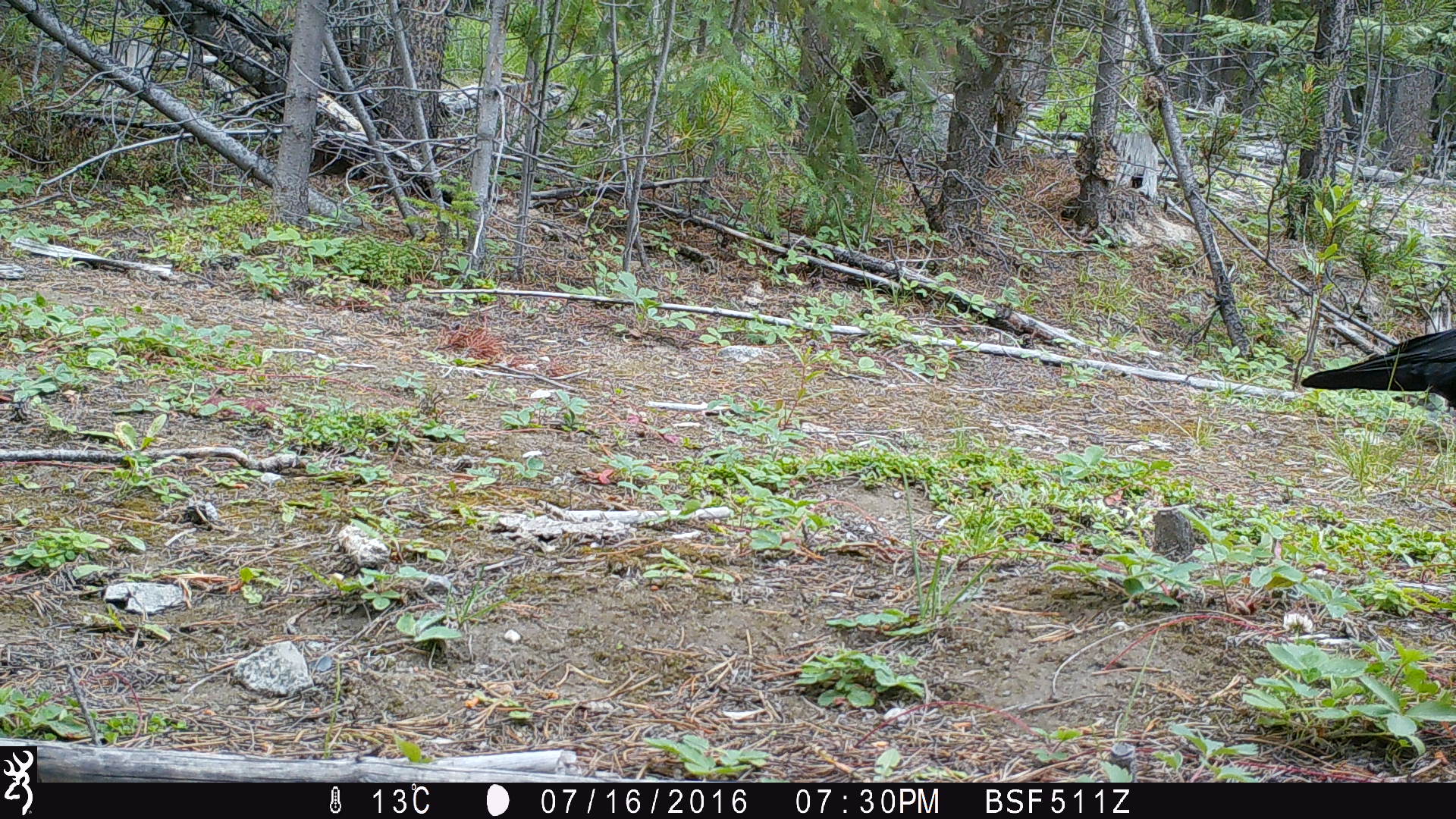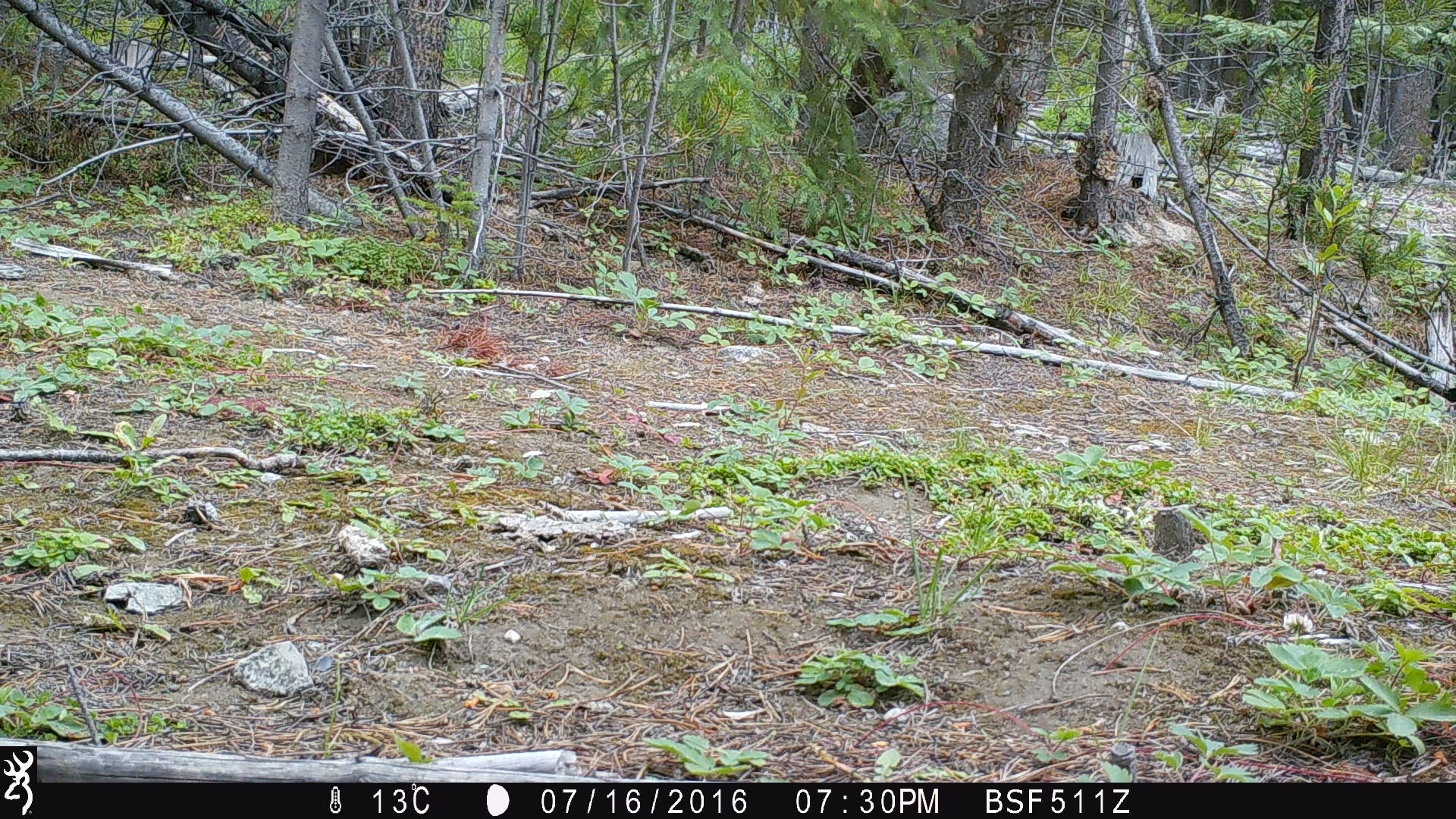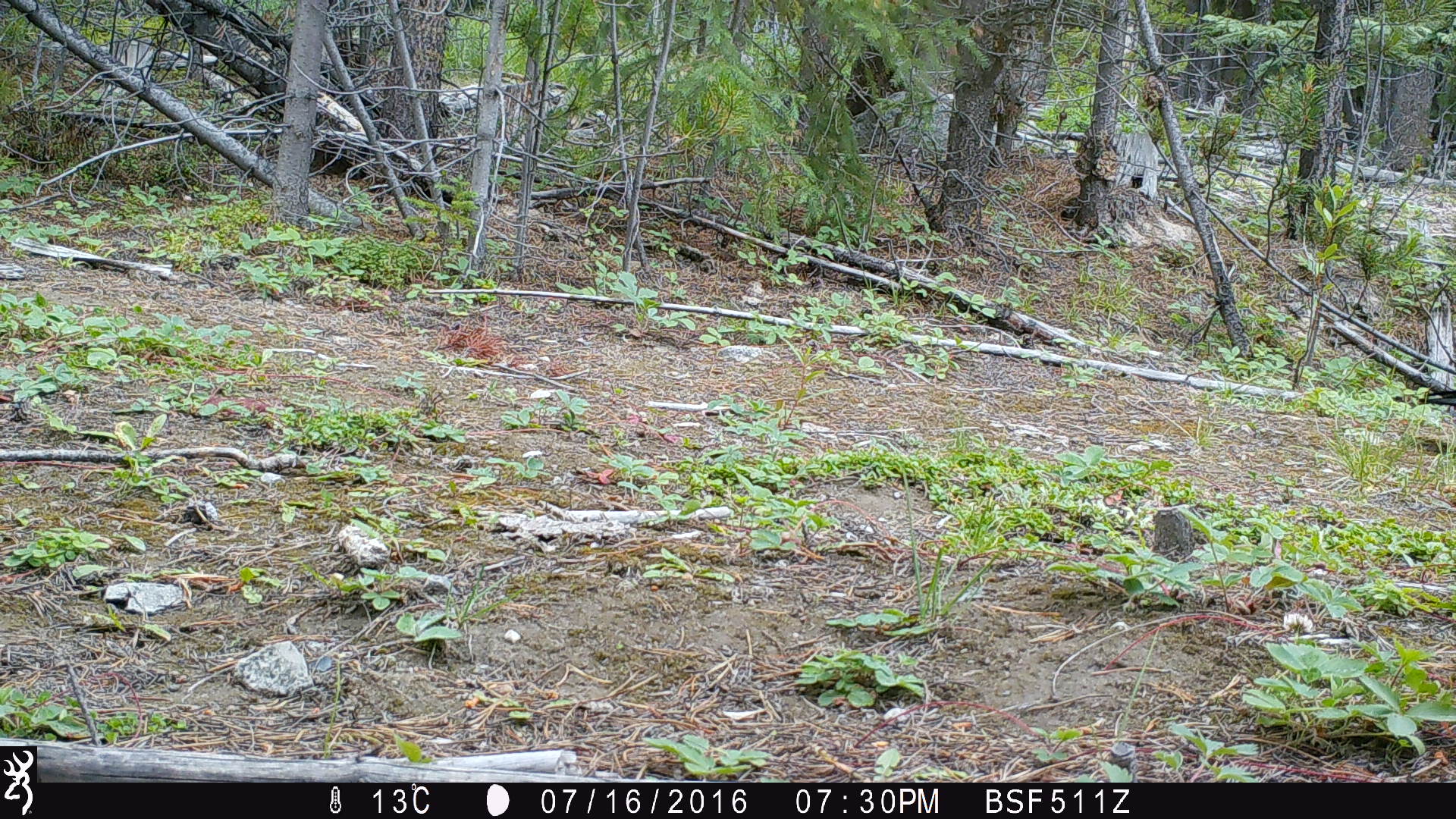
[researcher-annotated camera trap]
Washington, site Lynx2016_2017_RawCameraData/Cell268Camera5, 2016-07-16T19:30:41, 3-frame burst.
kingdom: Animalia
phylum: Chordata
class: Aves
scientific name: Aves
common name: birds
Aves (birds). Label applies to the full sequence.